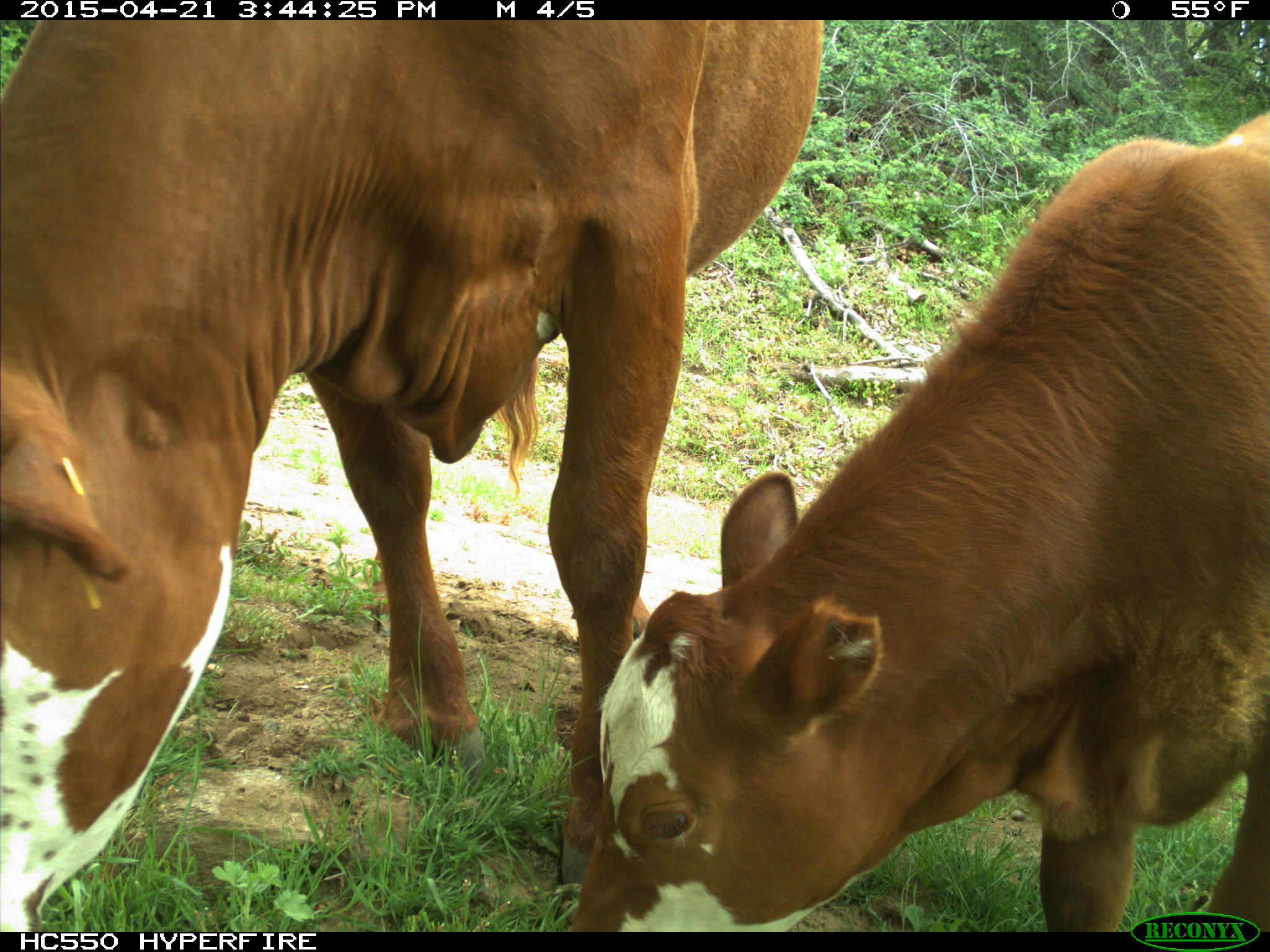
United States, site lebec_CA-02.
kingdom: Animalia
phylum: Chordata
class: Mammalia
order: Artiodactyla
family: Bovidae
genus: Bos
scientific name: Bos taurus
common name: domestic cow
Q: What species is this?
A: Bos taurus (domestic cow).